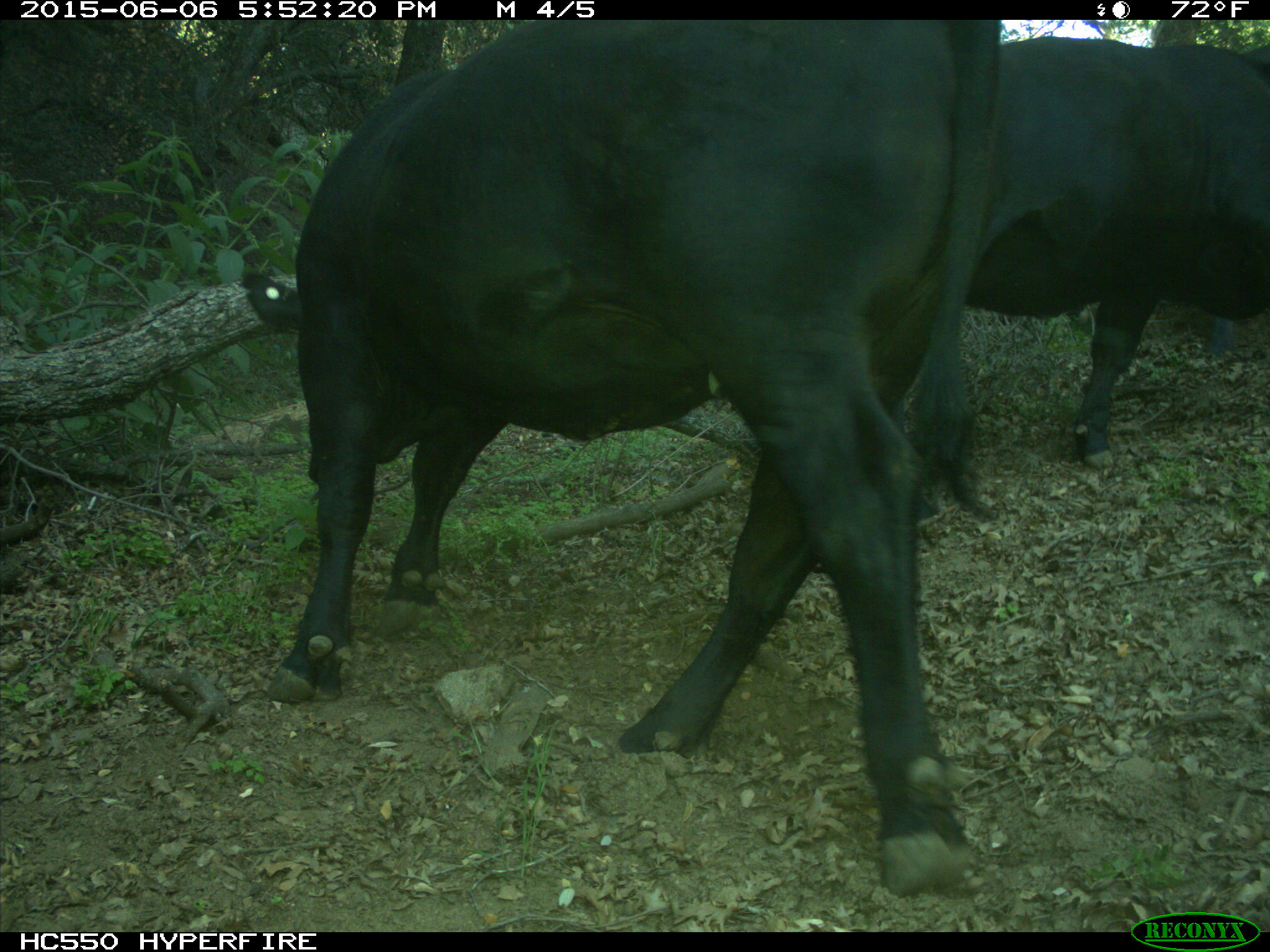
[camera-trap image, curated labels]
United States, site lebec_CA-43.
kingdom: Animalia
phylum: Chordata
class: Mammalia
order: Artiodactyla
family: Bovidae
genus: Bos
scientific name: Bos taurus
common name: domestic cow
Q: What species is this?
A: Bos taurus (domestic cow).